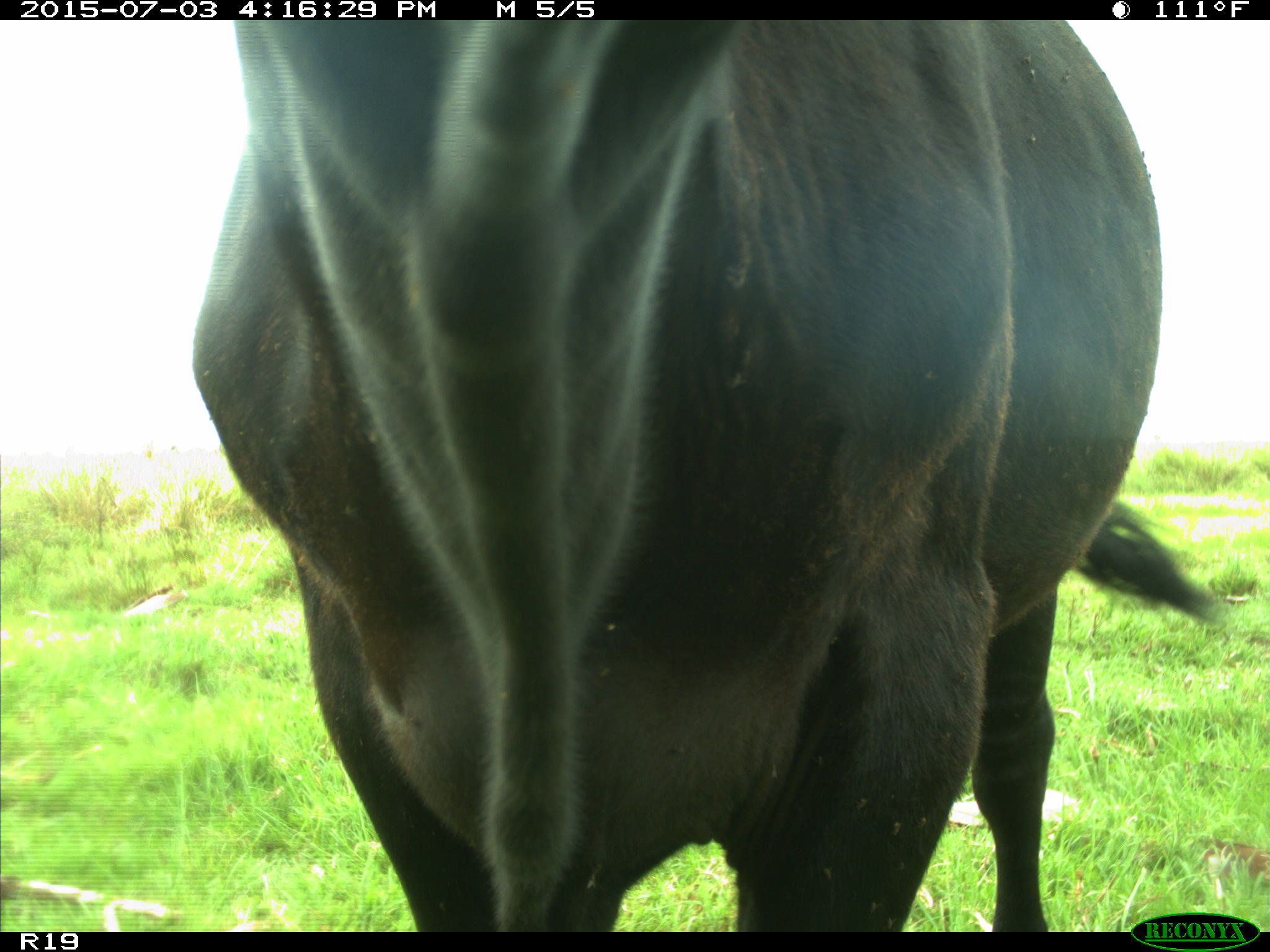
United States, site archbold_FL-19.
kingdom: Animalia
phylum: Chordata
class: Mammalia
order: Artiodactyla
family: Bovidae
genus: Bos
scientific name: Bos taurus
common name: domestic cow